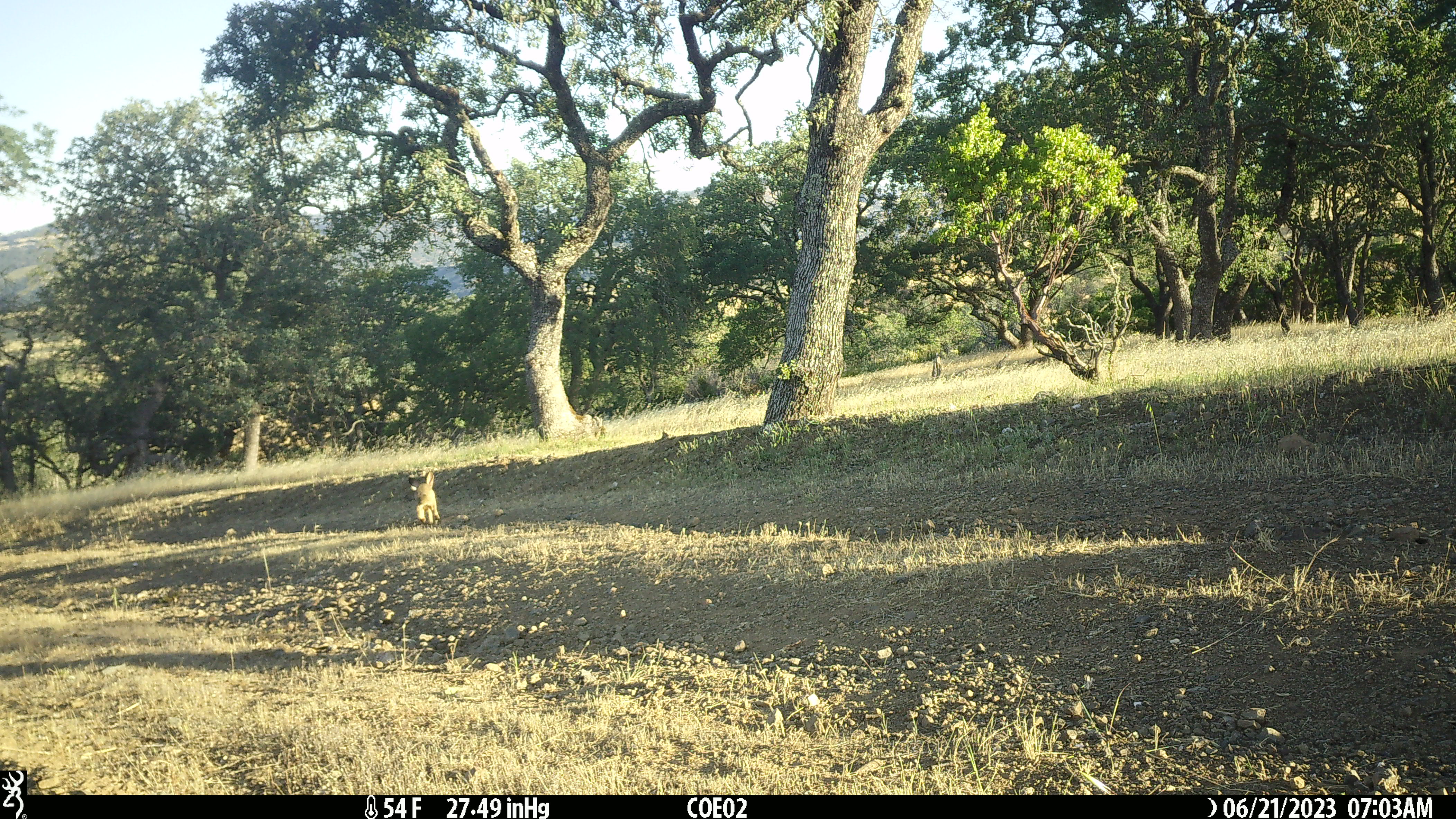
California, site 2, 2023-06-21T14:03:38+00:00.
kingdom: Animalia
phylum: Chordata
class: Mammalia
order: Lagomorpha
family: Leporidae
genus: Lepus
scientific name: Lepus californicus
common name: black-tailed jackrabbit